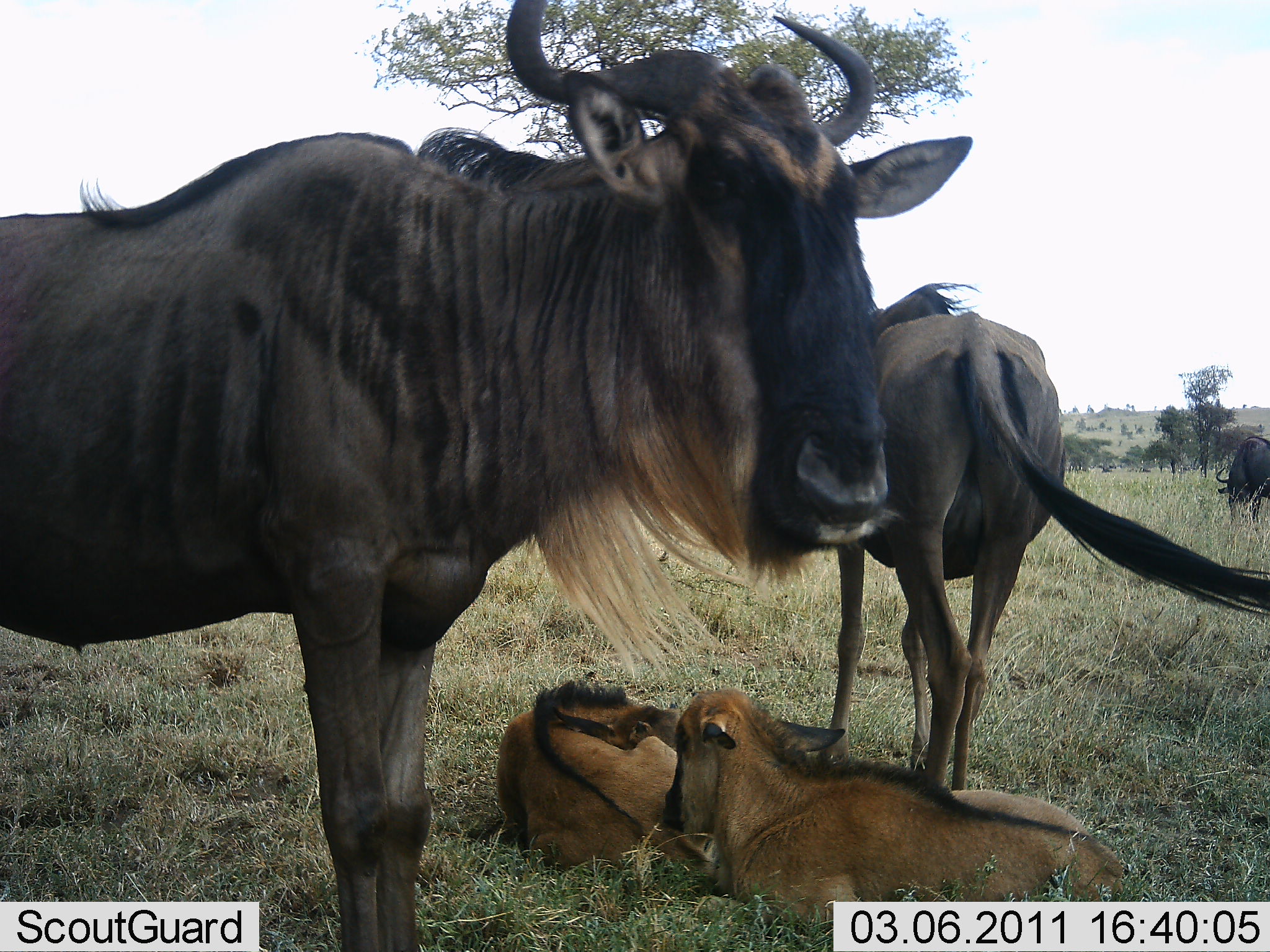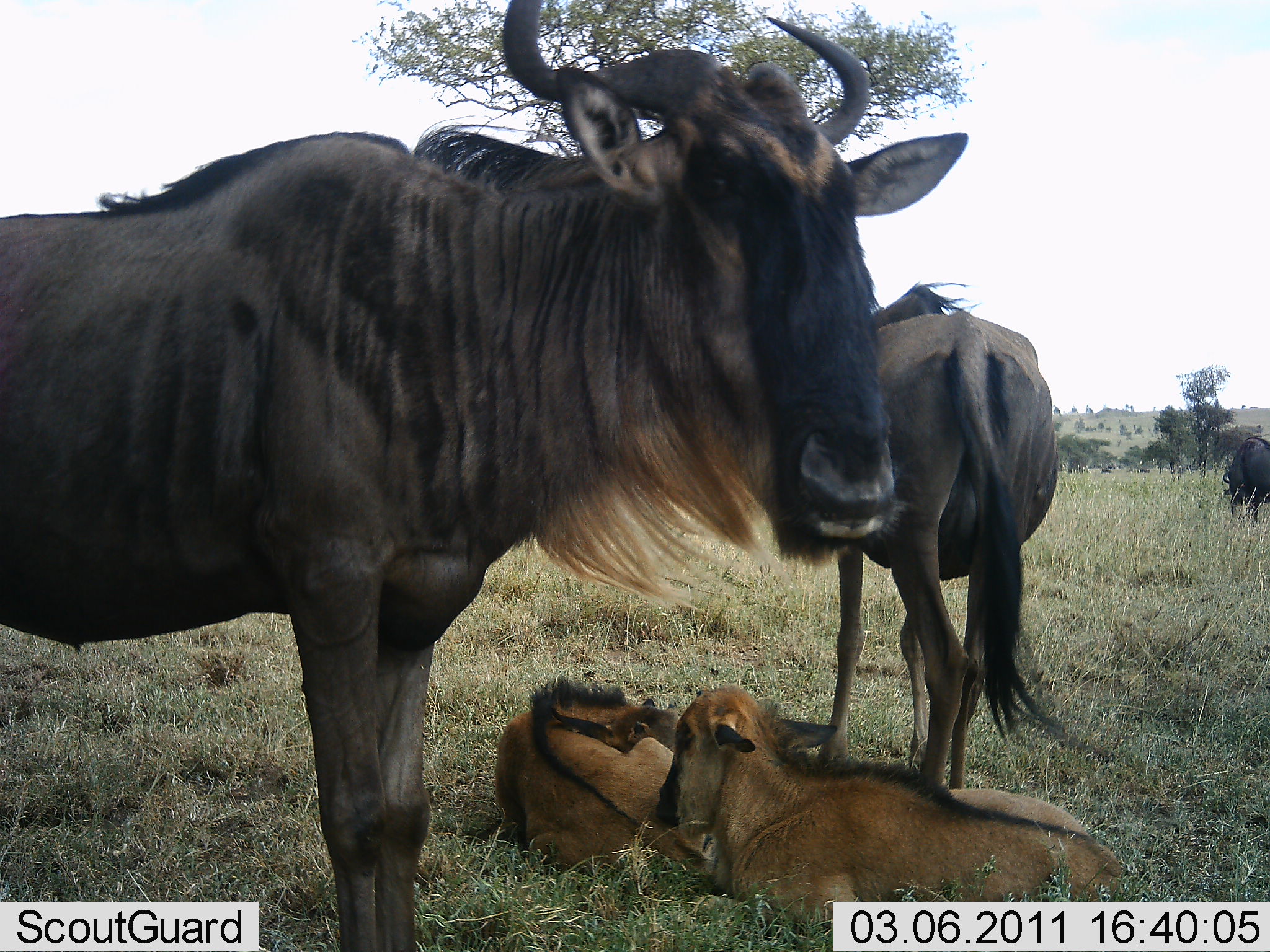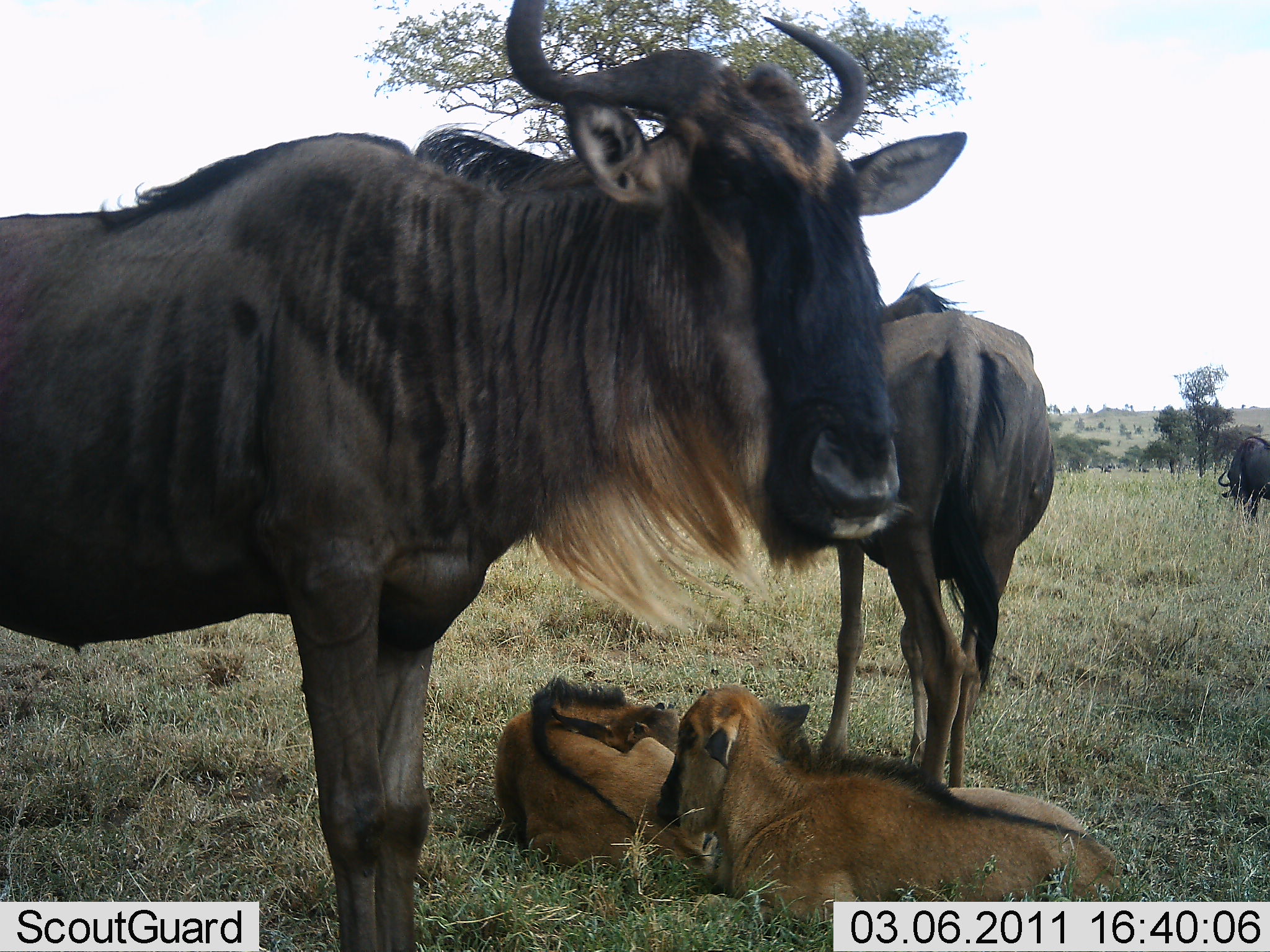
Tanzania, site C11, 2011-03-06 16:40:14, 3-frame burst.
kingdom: Animalia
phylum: Chordata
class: Mammalia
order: Artiodactyla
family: Bovidae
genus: Connochaetes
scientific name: Connochaetes taurinus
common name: blue wildebeest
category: wildebeest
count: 5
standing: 86%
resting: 86%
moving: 0%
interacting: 7%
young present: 79%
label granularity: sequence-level